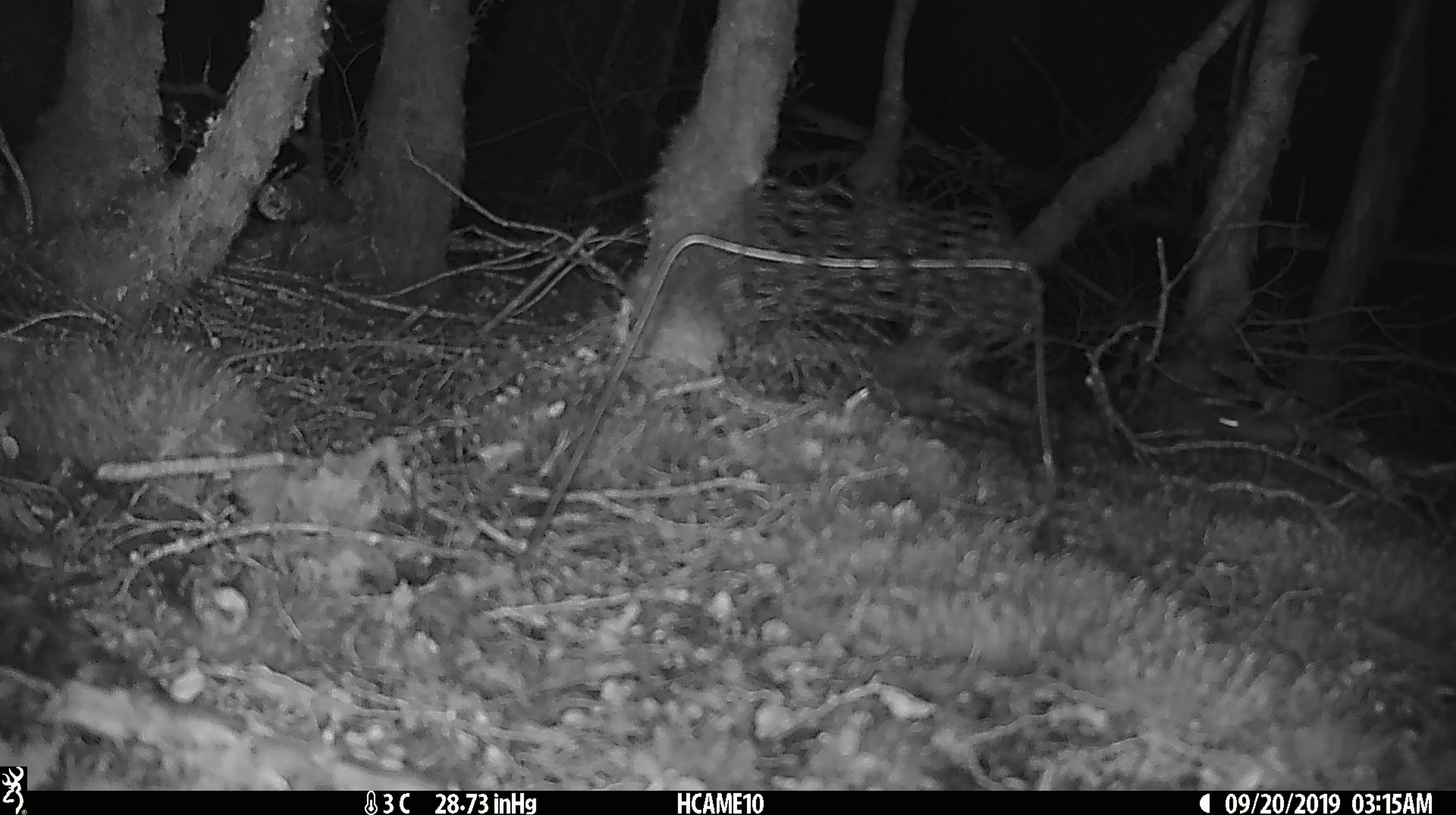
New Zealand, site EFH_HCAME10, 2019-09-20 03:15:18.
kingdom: Animalia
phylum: Chordata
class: Mammalia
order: Rodentia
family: Muridae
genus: Mus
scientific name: Mus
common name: mouse